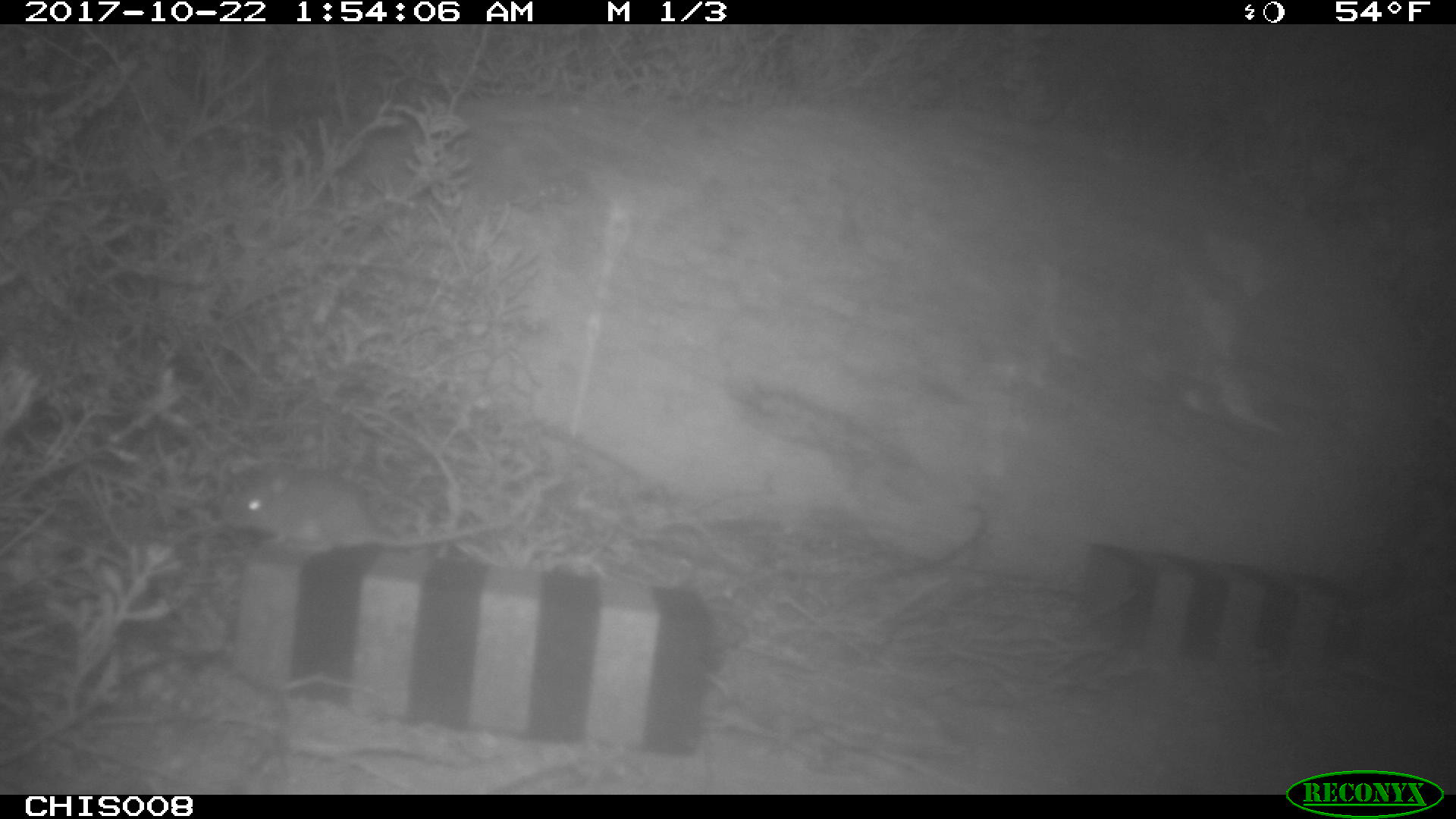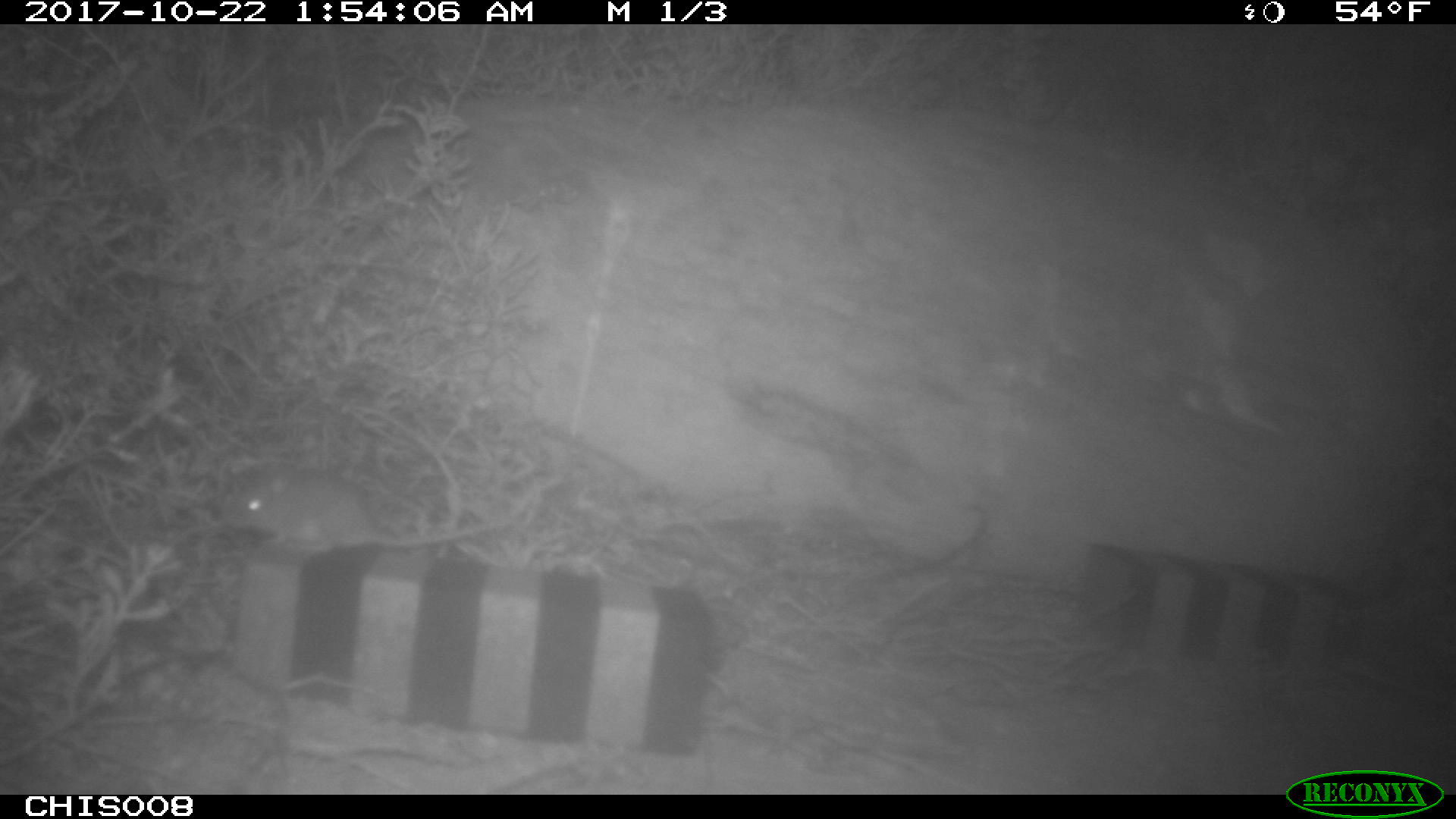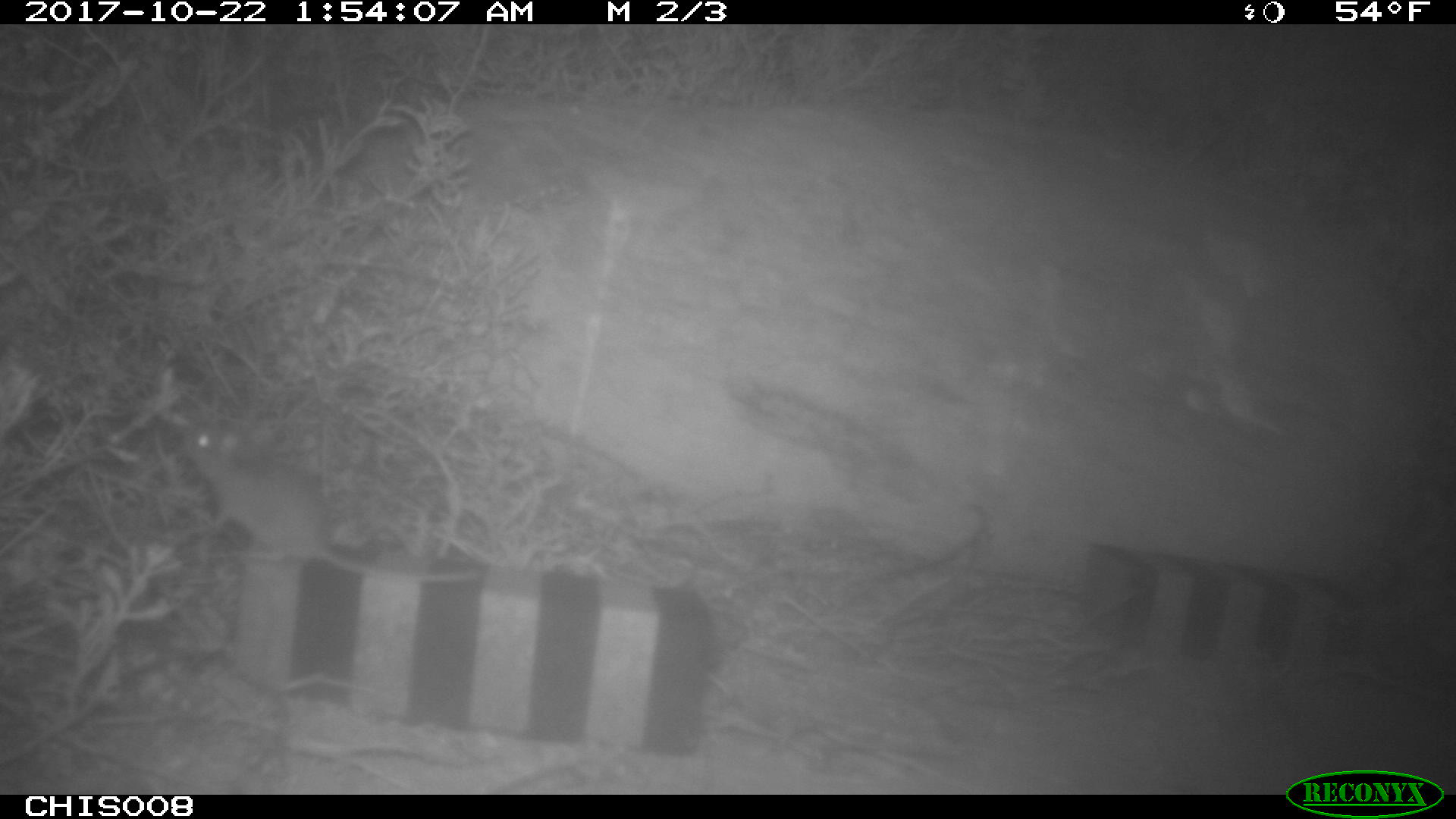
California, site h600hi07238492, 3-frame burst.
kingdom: Animalia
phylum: Chordata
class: Mammalia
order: Rodentia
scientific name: Rodentia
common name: rodent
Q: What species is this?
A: Rodent (Rodentia).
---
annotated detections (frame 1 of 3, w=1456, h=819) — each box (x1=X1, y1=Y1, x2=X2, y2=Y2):
rodent: (x1=224, y1=464, x2=520, y2=552)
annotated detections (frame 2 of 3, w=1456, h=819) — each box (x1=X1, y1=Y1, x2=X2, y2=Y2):
rodent: (x1=223, y1=471, x2=508, y2=556)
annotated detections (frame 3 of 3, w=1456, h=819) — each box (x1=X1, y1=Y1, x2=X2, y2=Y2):
rodent: (x1=180, y1=409, x2=482, y2=580)